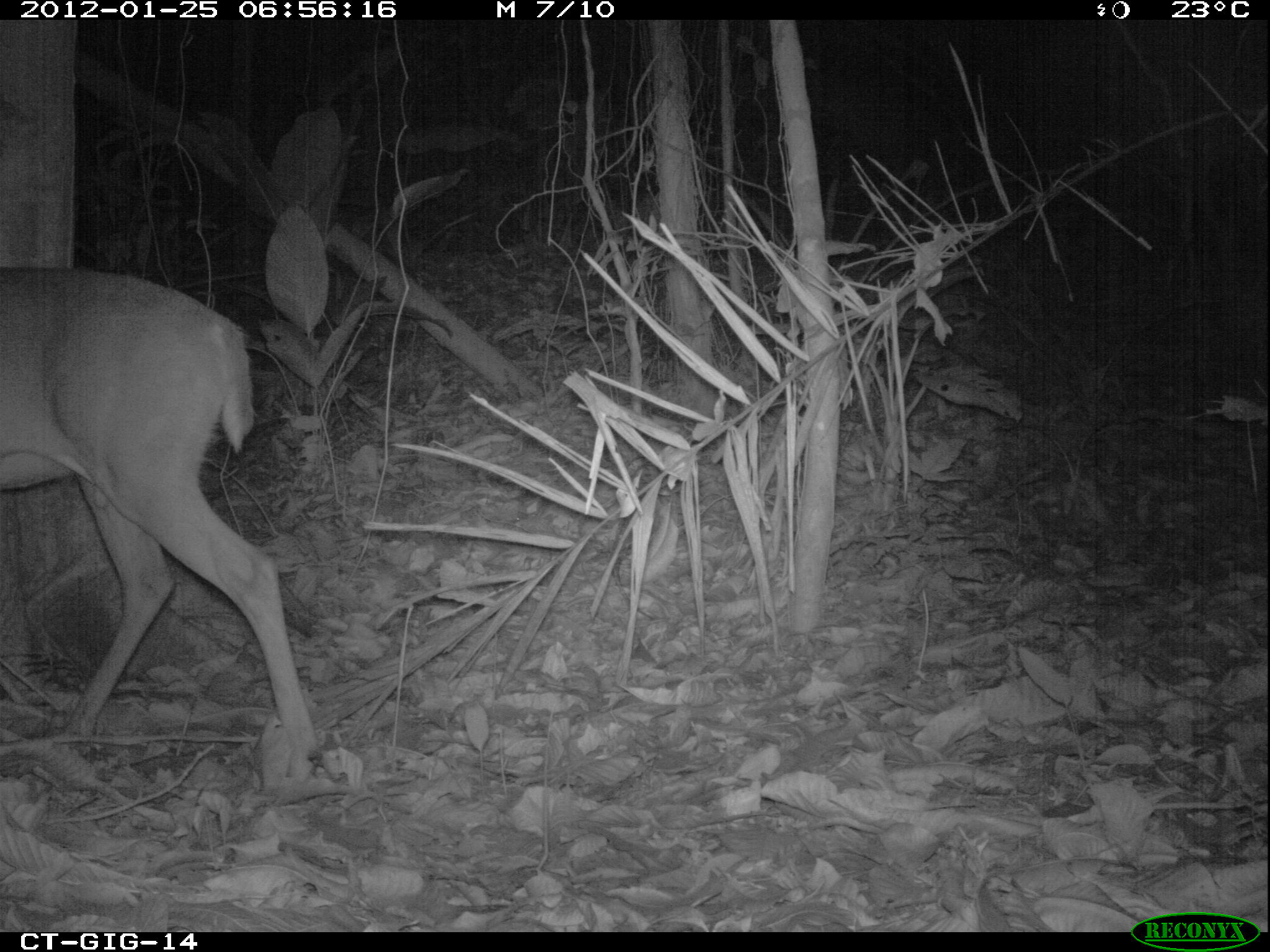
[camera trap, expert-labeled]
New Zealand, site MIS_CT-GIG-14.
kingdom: Animalia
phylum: Chordata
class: Mammalia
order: Artiodactyla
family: Cervidae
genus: Odocoileus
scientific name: Odocoileus virginianus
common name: white-tailed deer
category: white tailed deer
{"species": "white tailed deer (white-tailed deer) (Odocoileus virginianus)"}